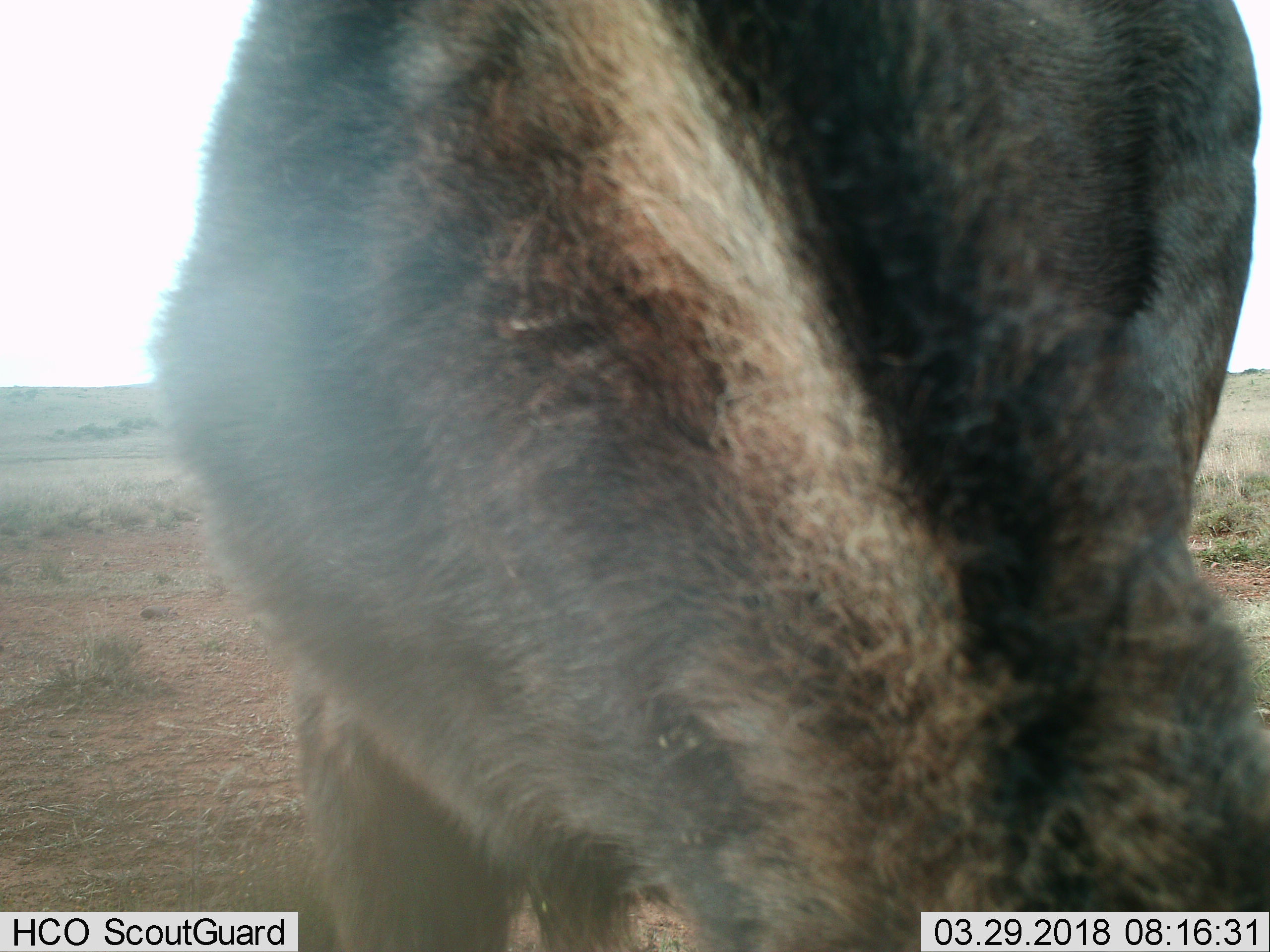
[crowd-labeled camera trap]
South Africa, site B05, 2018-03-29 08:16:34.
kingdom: Animalia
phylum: Chordata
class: Mammalia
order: Carnivora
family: Canidae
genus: Lupulella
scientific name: Lupulella mesomelas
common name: black-backed jackal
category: jackalblackbacked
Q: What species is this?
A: Jackalblackbacked (black-backed jackal) (Lupulella mesomelas).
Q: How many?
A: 1.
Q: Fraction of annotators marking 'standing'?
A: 100%.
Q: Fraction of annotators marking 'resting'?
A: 0%.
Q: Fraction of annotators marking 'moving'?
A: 0%.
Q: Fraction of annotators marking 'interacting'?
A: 0%.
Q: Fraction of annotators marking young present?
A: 0%.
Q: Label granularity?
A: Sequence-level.